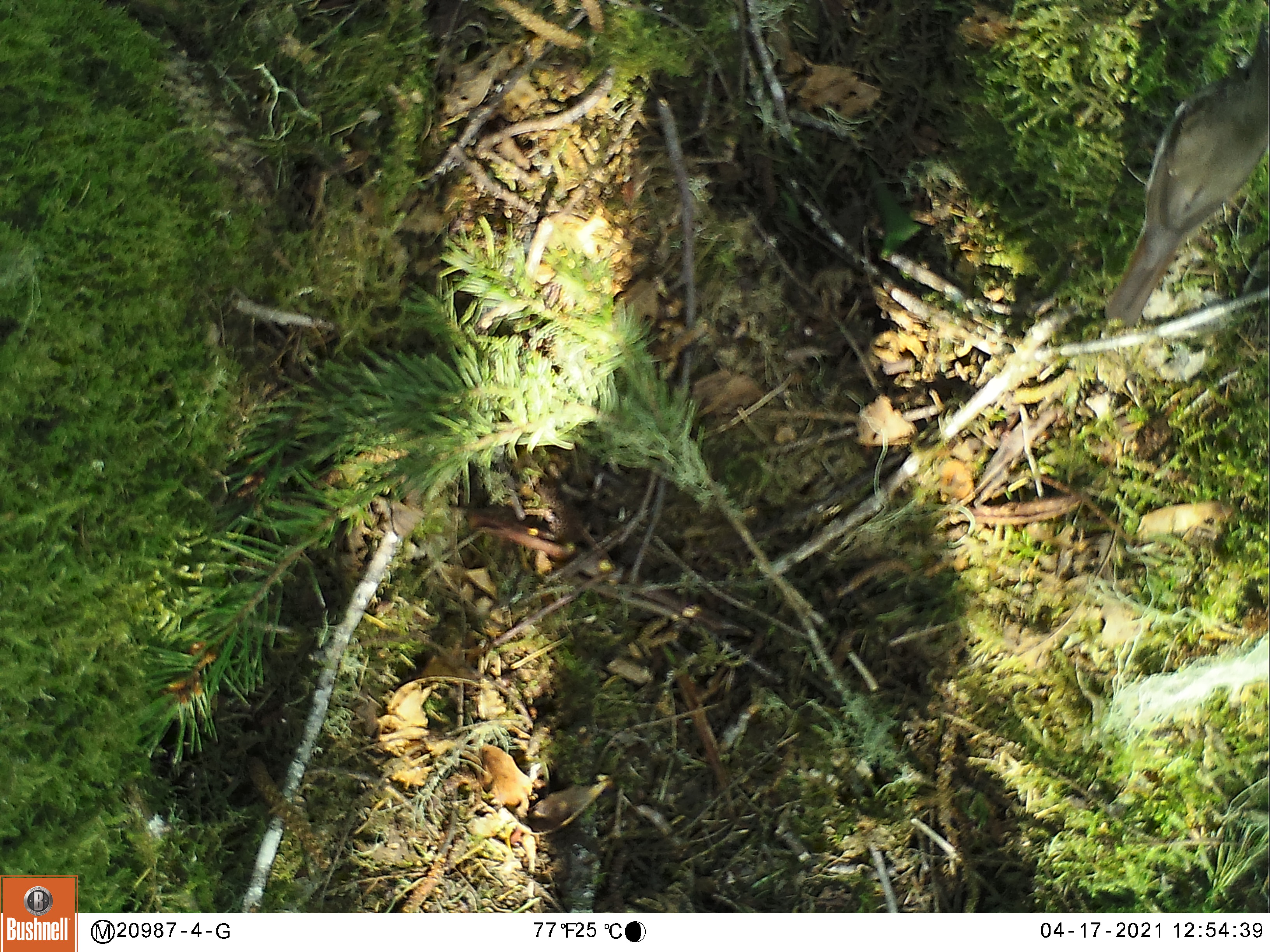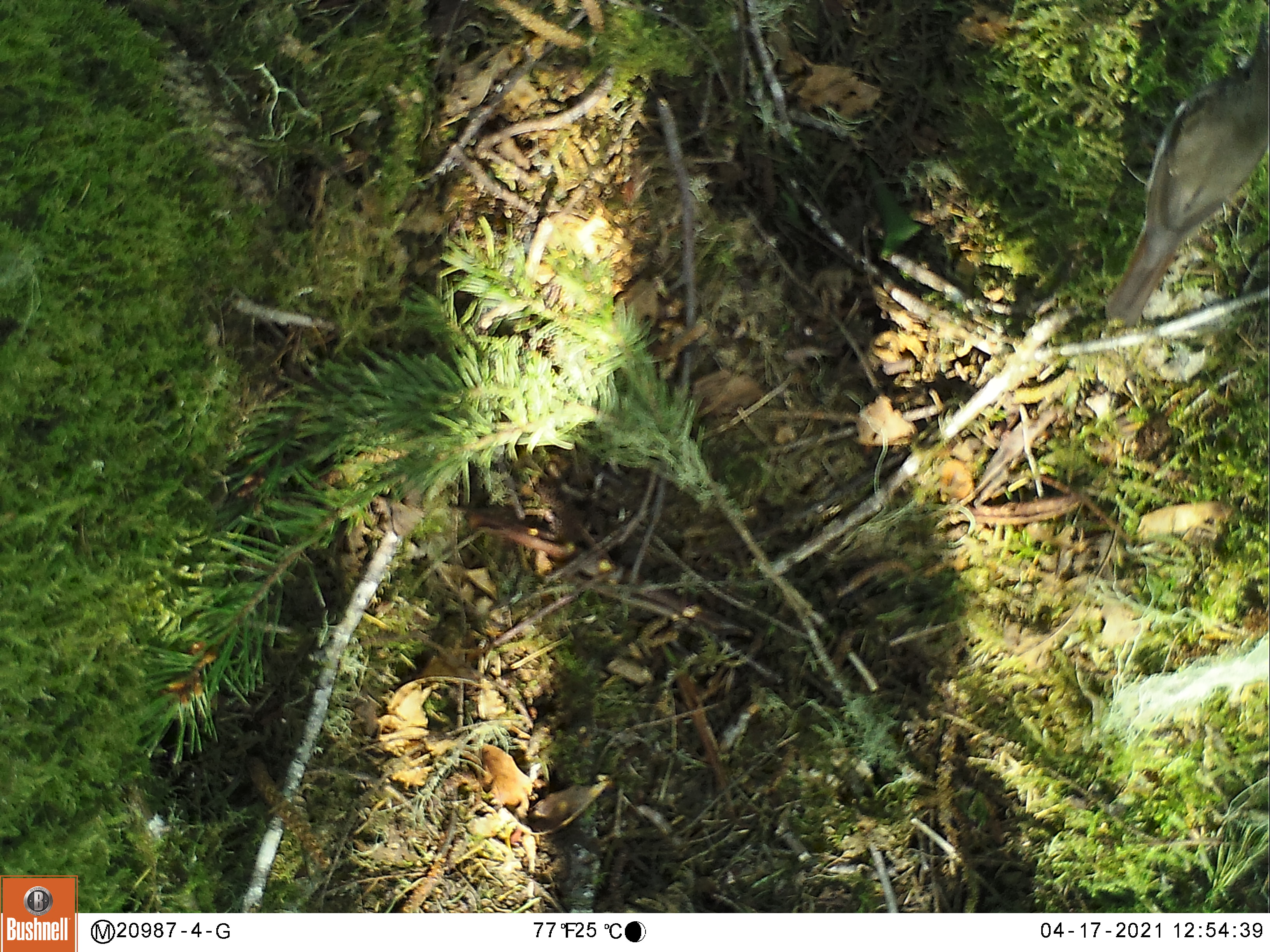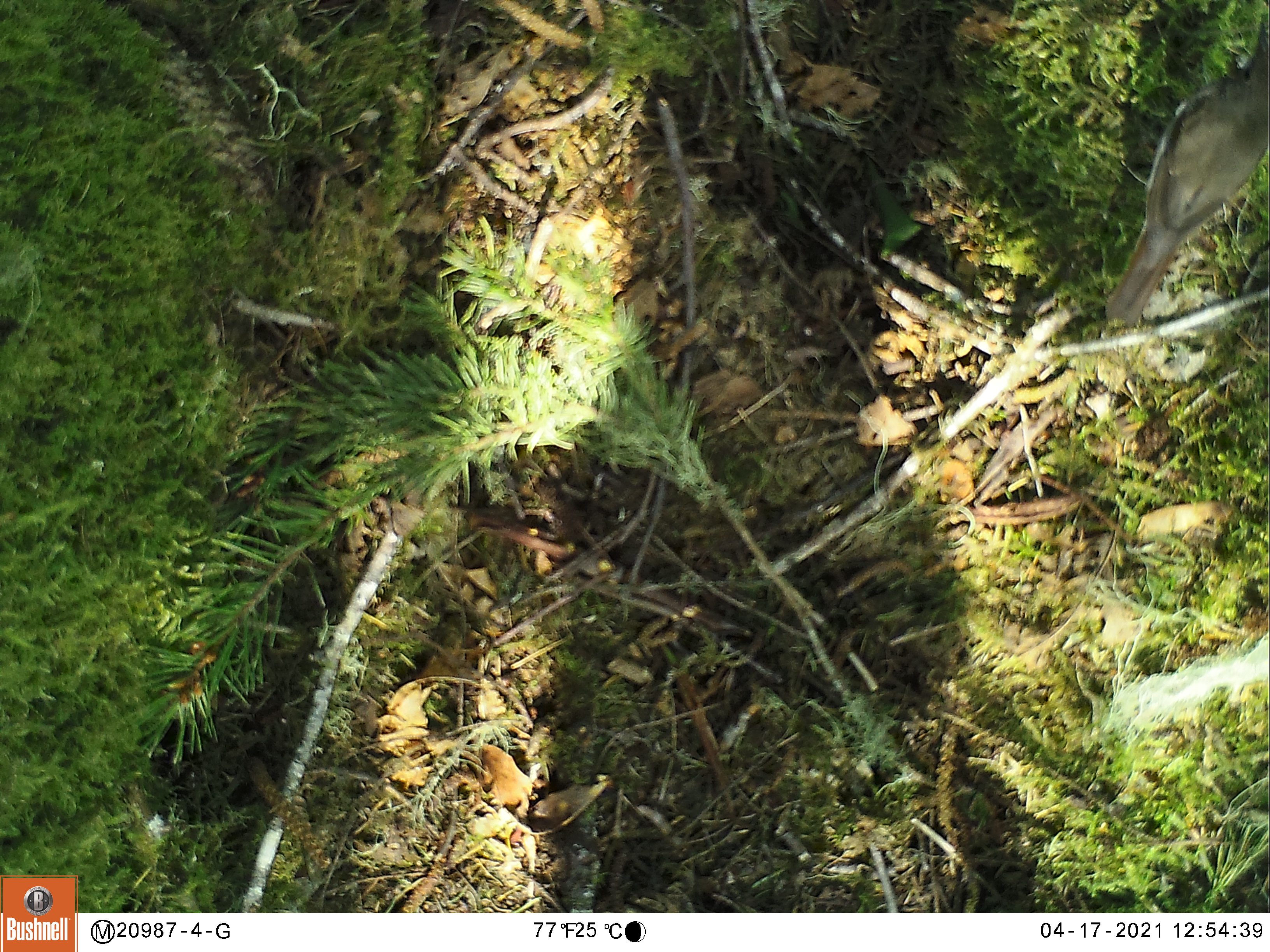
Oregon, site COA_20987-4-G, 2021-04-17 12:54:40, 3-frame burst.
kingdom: Animalia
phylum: Chordata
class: Aves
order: Passeriformes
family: Turdidae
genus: Catharus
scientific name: Catharus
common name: brown thrushes and nightingale-thrushes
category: catharus species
Catharus species (brown thrushes and nightingale-thrushes) (Catharus).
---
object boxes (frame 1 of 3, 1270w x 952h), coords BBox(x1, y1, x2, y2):
catharus species: BBox(1101, 17, 1267, 335)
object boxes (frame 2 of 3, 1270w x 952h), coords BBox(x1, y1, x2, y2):
catharus species: BBox(1103, 11, 1267, 334)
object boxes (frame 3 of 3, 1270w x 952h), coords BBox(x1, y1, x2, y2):
catharus species: BBox(1101, 14, 1268, 336)